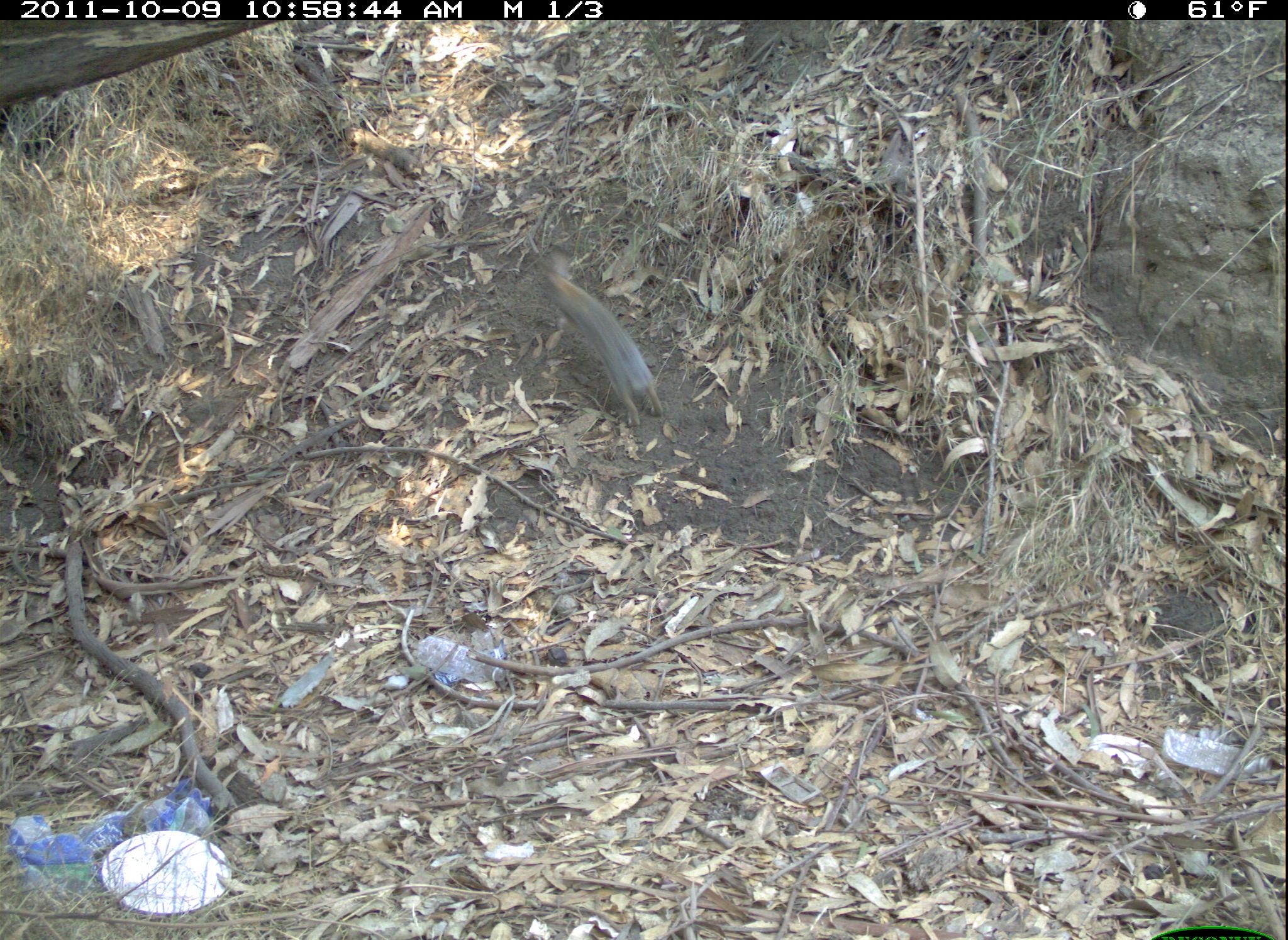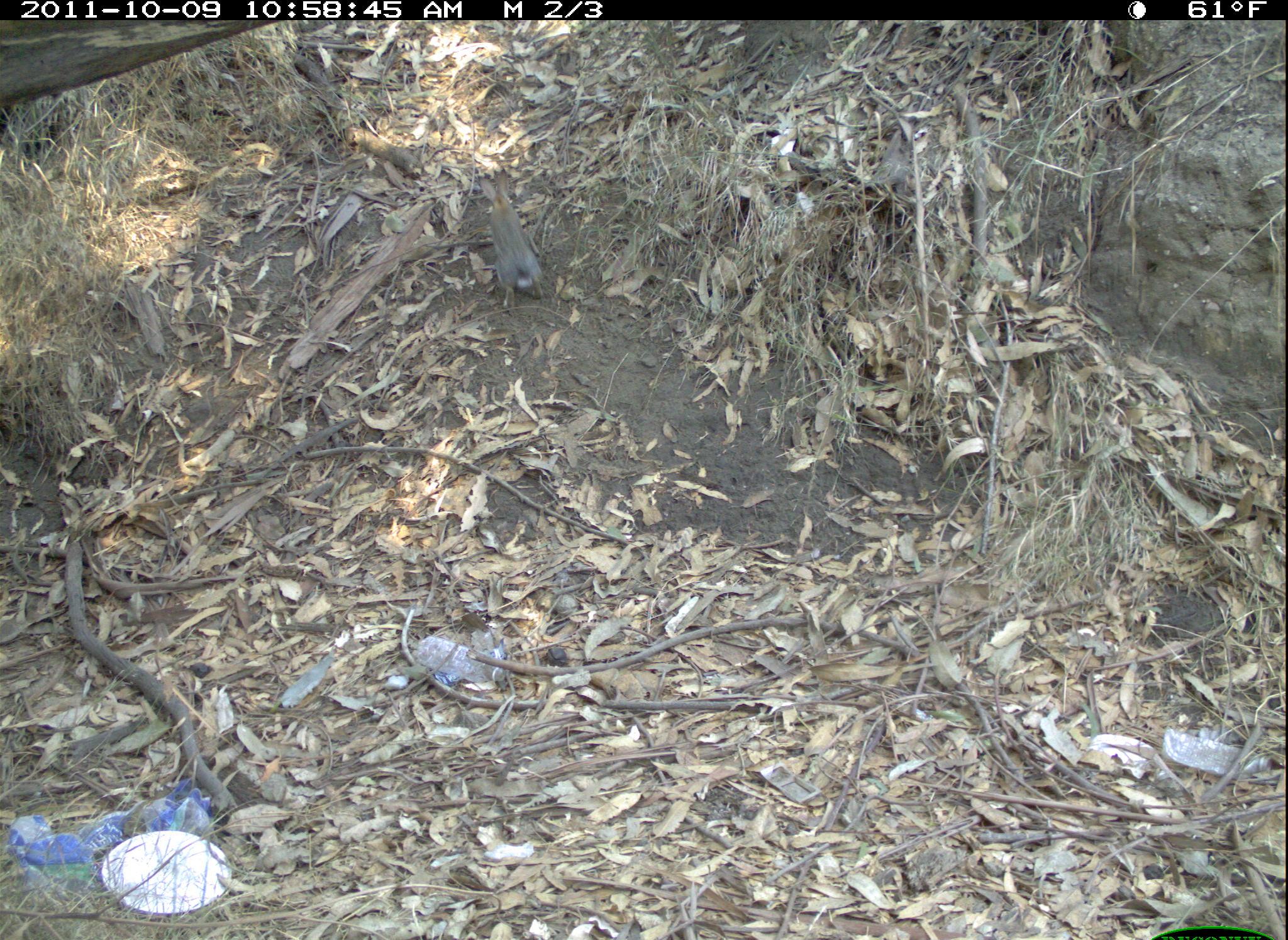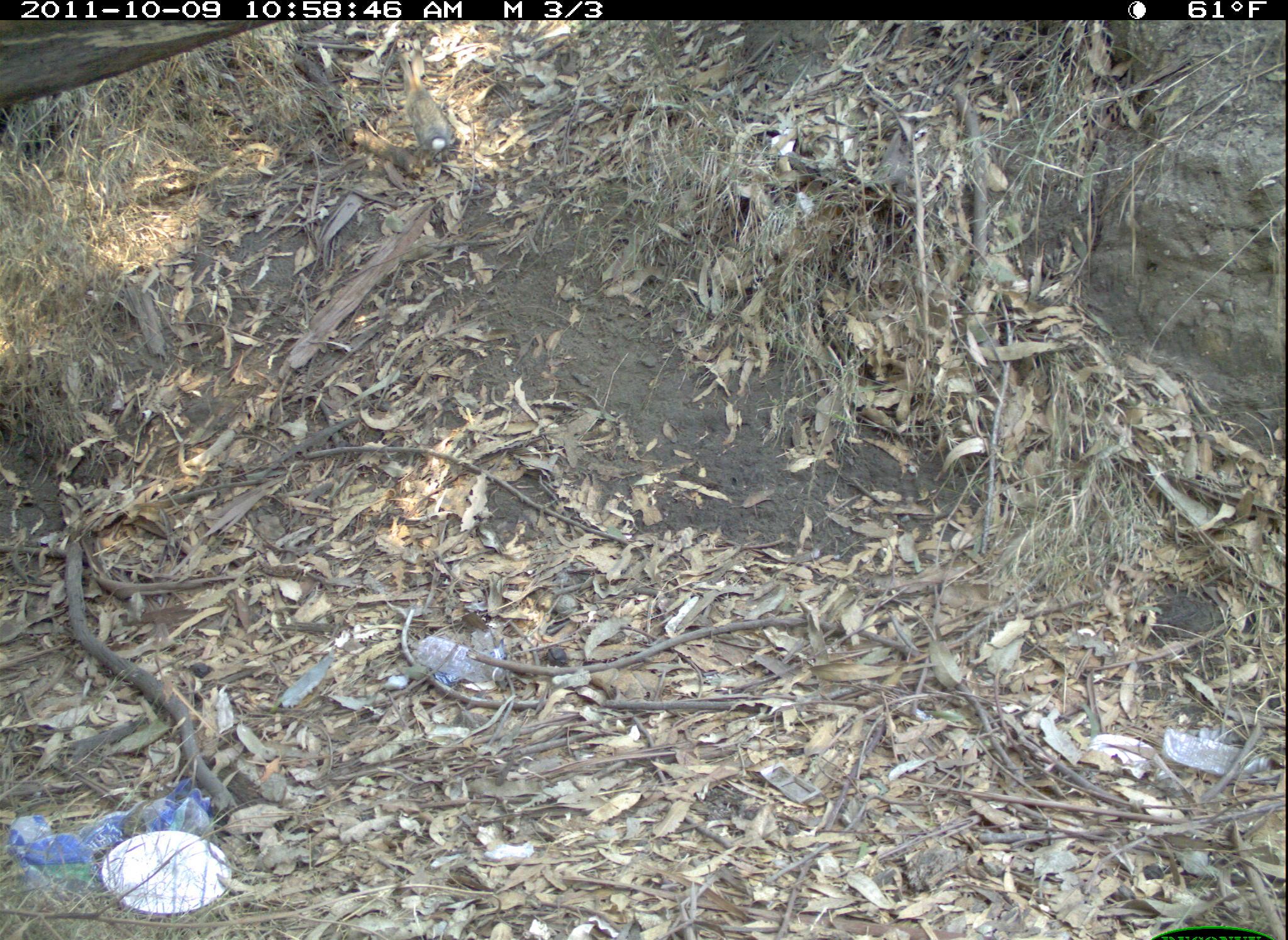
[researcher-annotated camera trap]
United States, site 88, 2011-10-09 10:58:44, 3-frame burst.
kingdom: Animalia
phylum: Chordata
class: Mammalia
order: Lagomorpha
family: Leporidae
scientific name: Leporidae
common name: rabbits and hares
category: rabbit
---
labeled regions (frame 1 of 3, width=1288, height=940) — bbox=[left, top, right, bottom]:
rabbit: bbox=[528, 256, 683, 424]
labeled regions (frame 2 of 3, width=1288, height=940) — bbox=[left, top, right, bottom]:
rabbit: bbox=[471, 164, 550, 315]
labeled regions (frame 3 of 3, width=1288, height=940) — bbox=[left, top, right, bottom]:
rabbit: bbox=[393, 43, 470, 166]